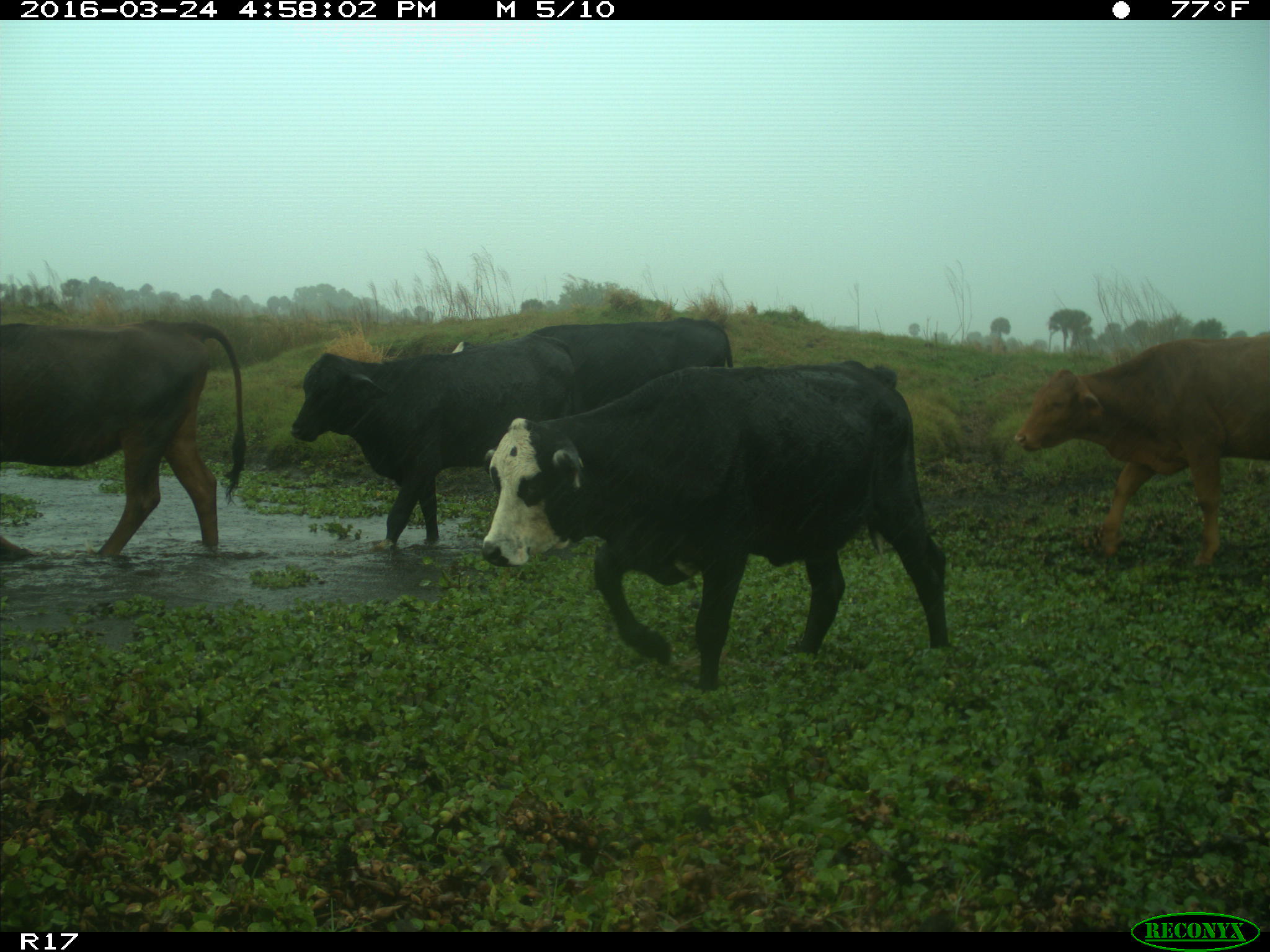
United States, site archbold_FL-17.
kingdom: Animalia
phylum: Chordata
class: Mammalia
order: Artiodactyla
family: Bovidae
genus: Bos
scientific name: Bos taurus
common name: domestic cow